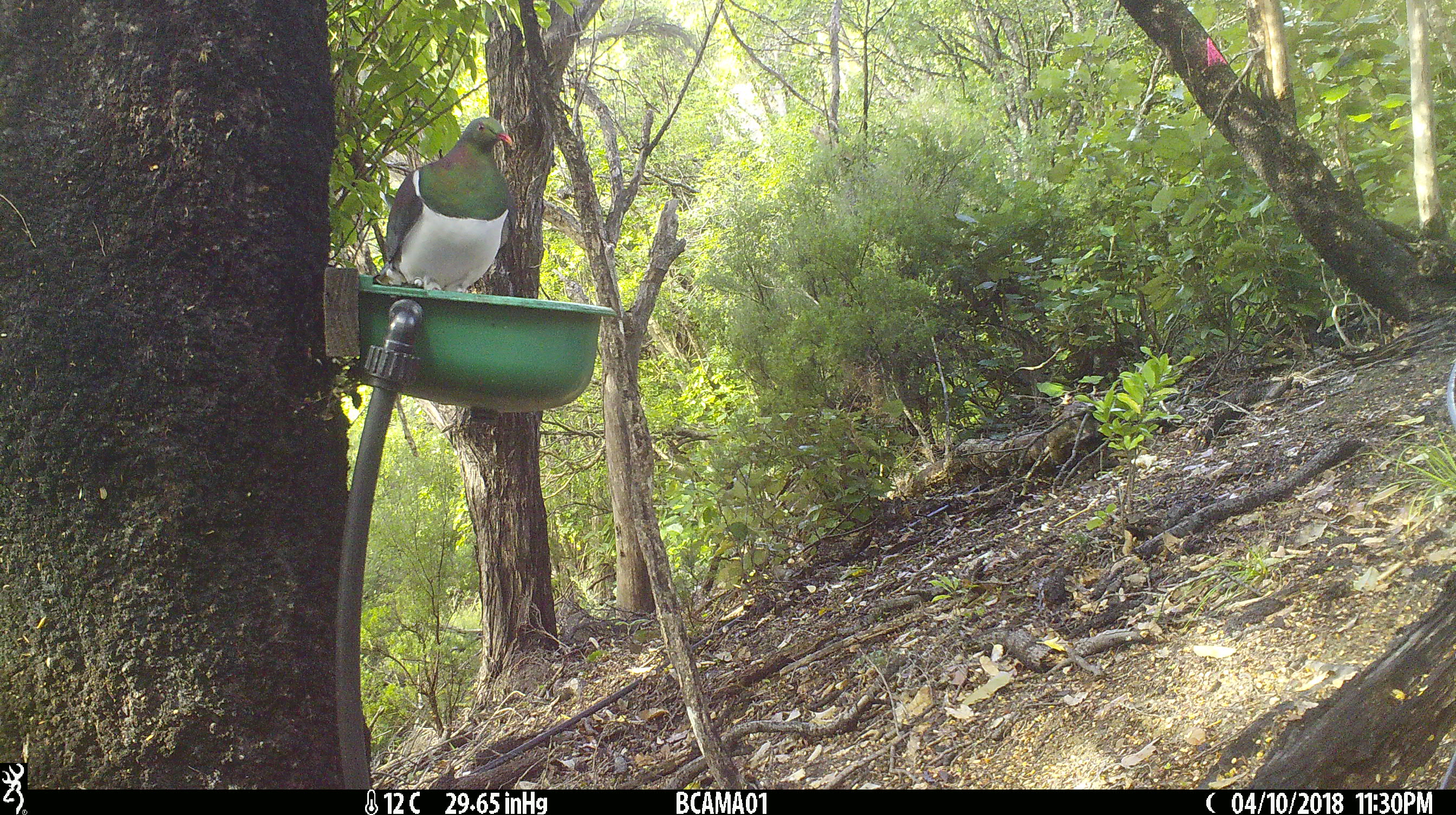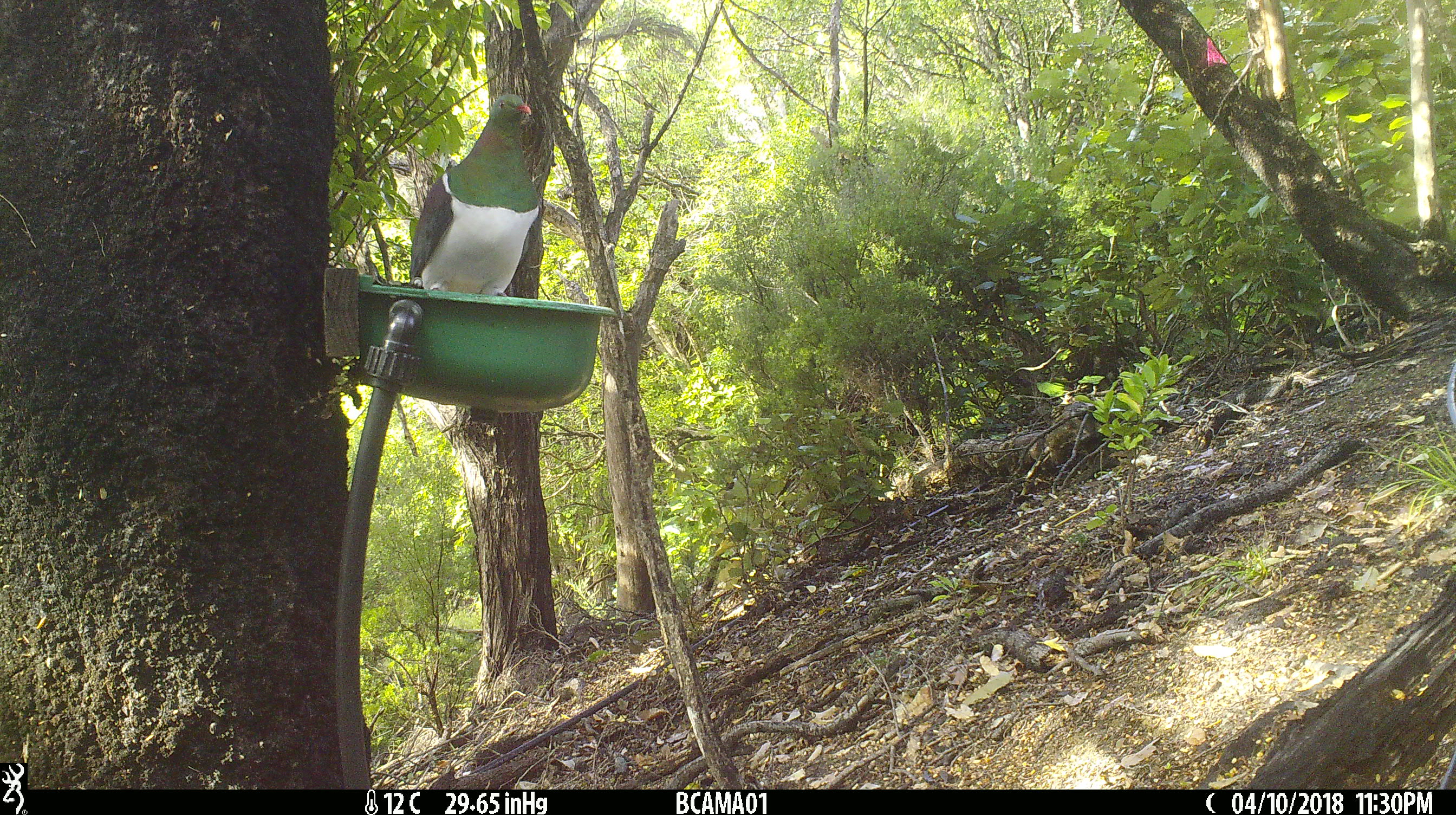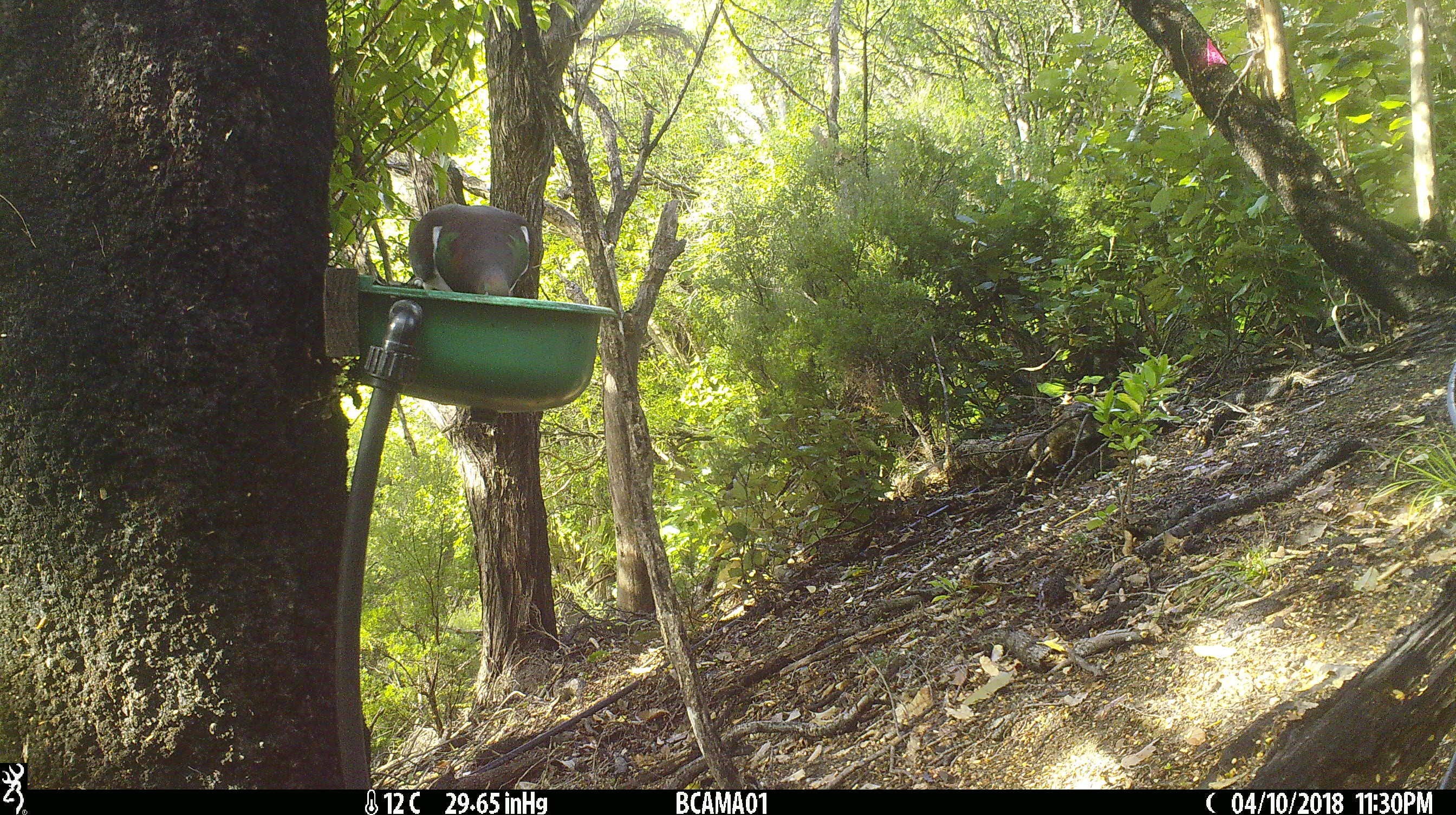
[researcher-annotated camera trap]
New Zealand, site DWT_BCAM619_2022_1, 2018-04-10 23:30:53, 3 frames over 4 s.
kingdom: Animalia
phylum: Chordata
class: Aves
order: Columbiformes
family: Columbidae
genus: Hemiphaga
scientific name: Hemiphaga novaeseelandiae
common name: new zealand pigeon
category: kereru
Kereru (new zealand pigeon) (Hemiphaga novaeseelandiae).